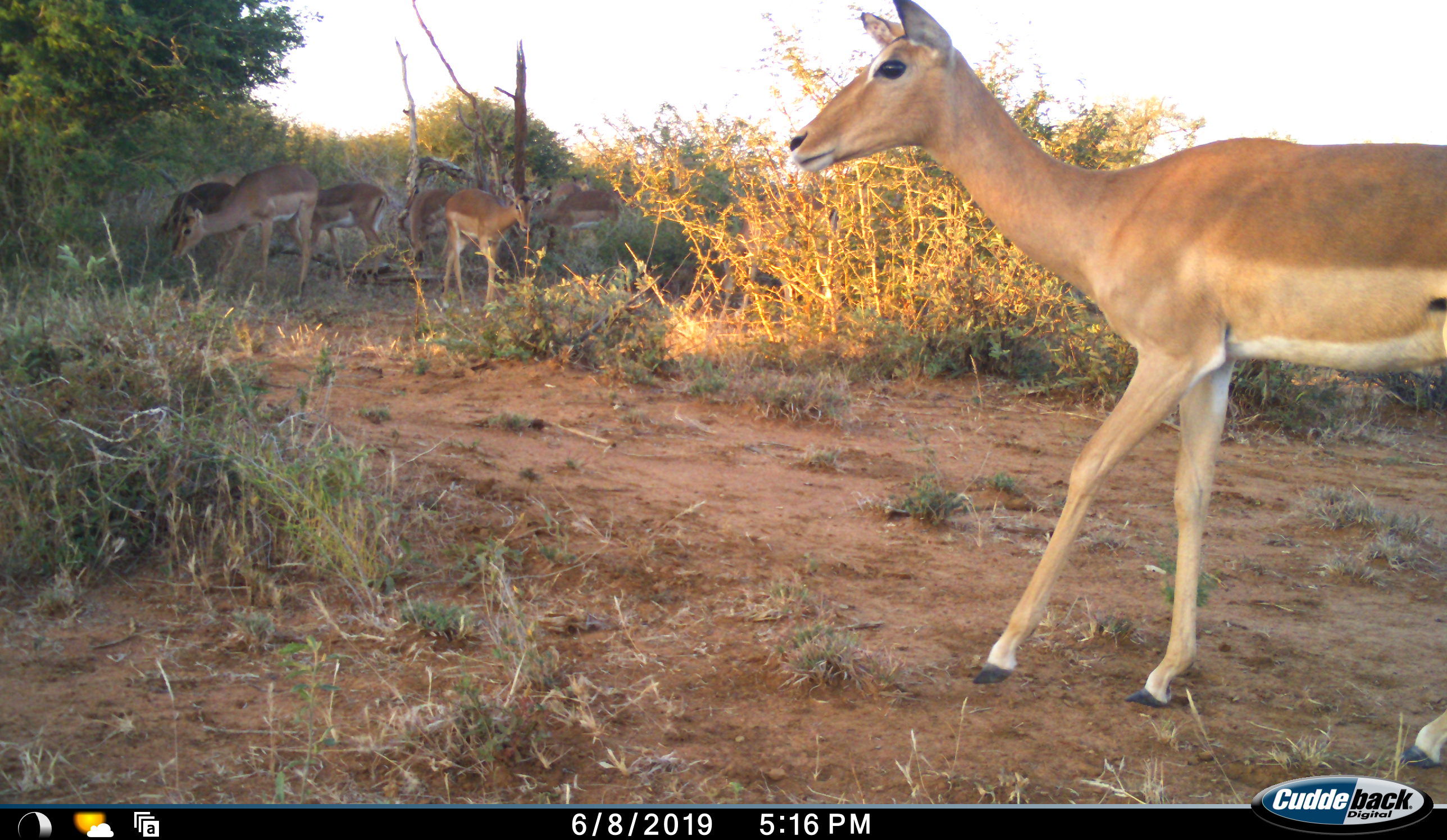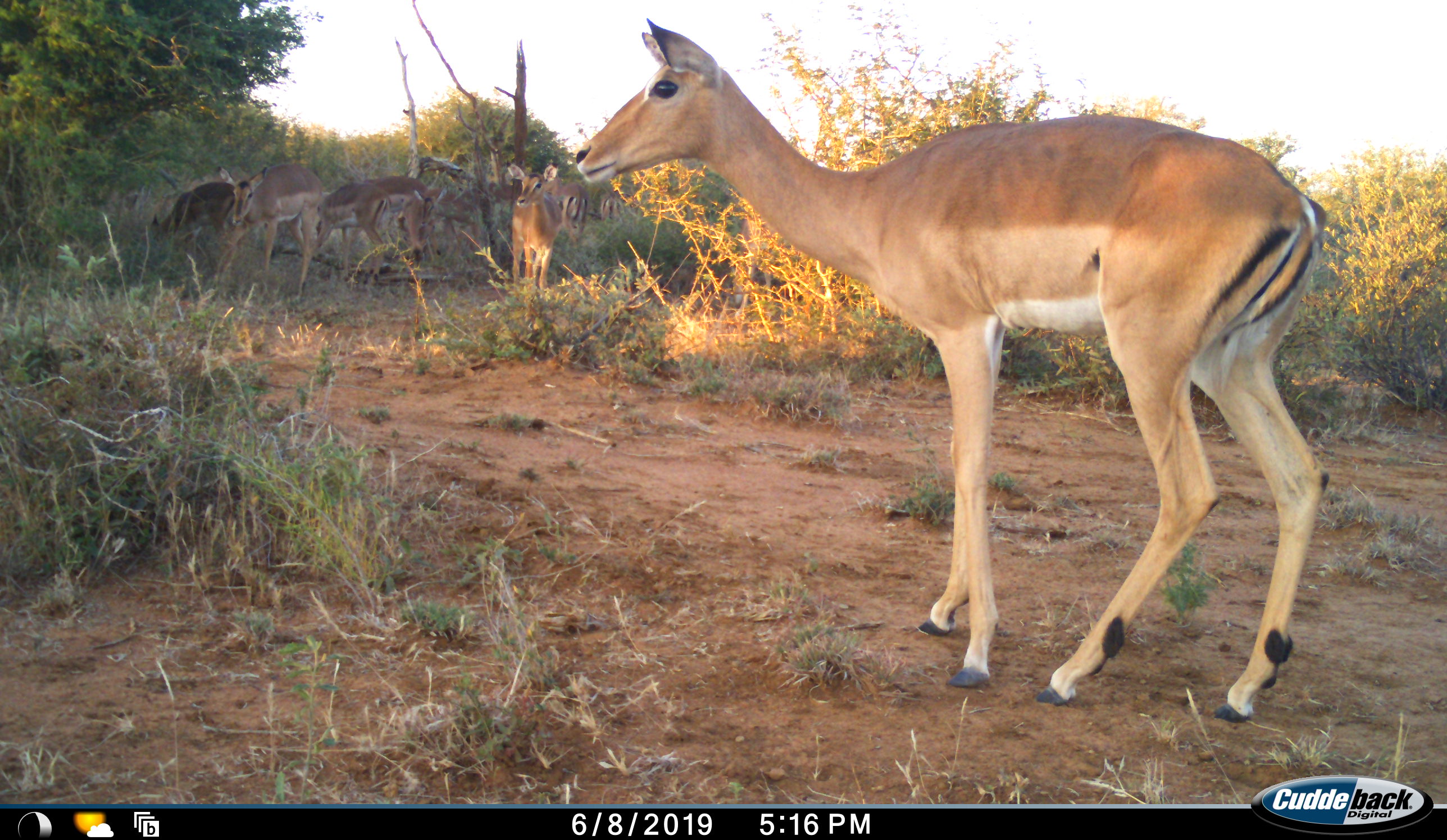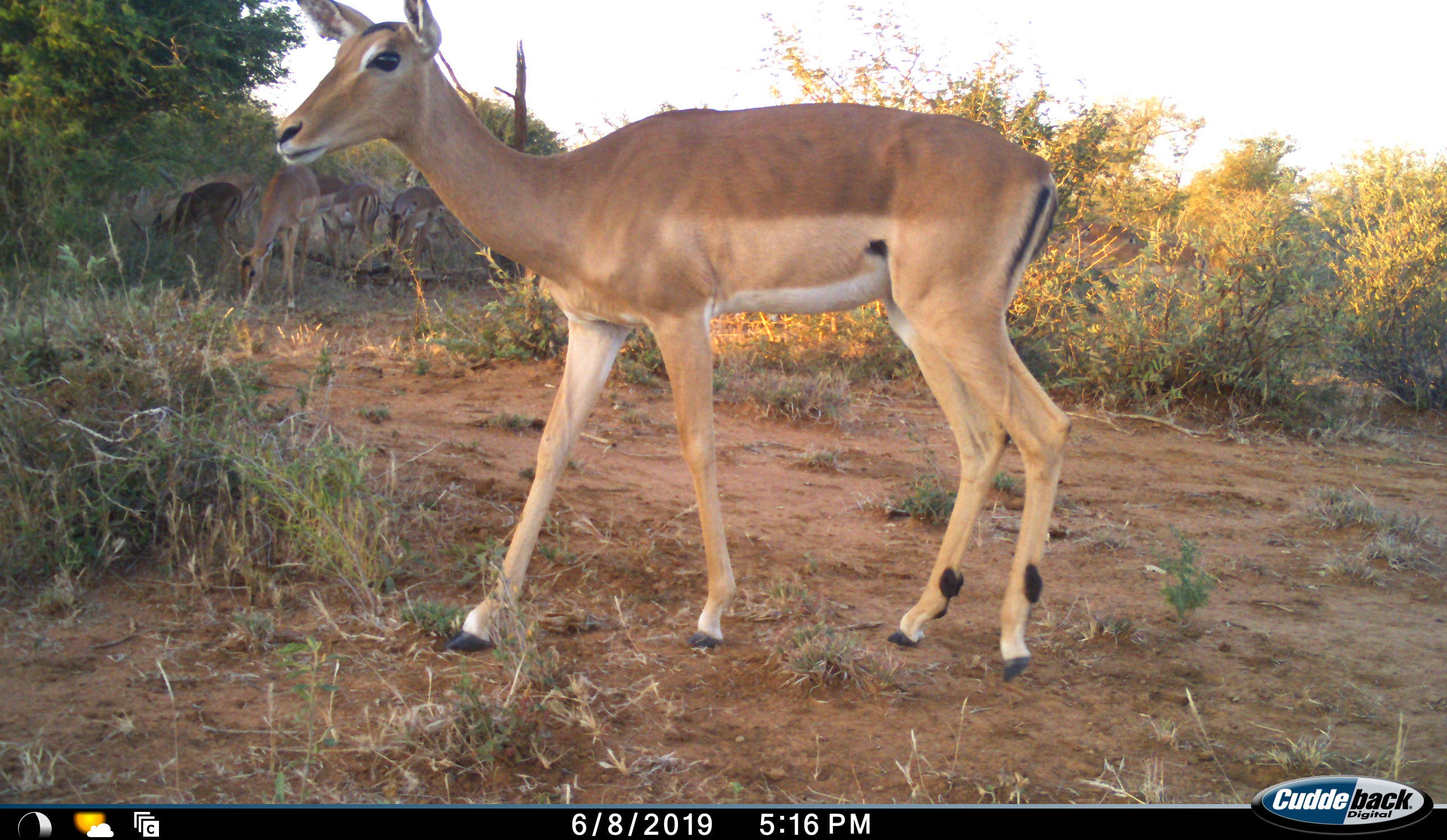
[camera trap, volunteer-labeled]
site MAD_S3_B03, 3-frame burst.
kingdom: Animalia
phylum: Chordata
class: Mammalia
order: Artiodactyla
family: Bovidae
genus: Aepyceros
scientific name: Aepyceros melampus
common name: impala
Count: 6.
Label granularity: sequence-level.